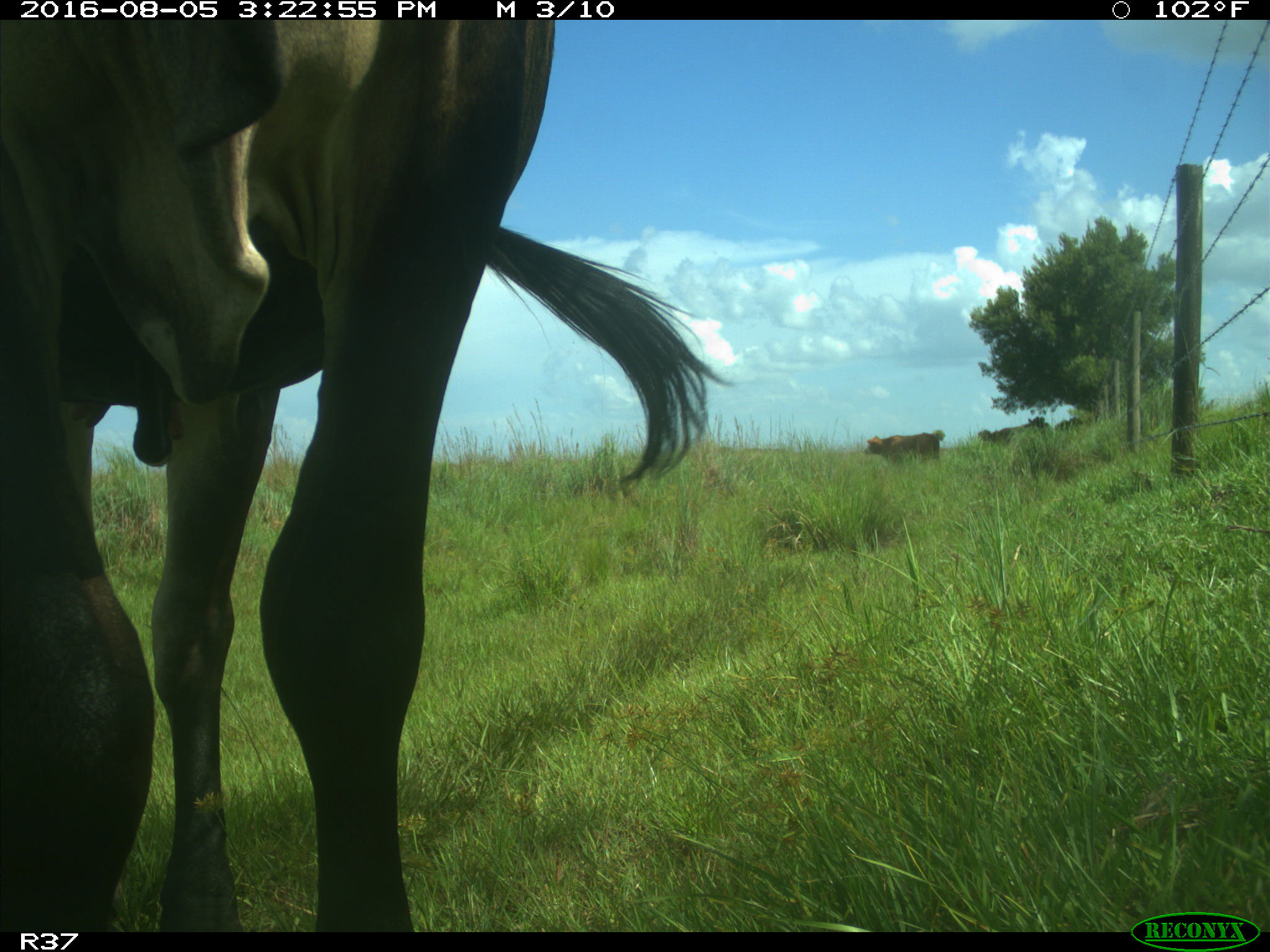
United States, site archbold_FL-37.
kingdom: Animalia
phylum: Chordata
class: Mammalia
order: Artiodactyla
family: Bovidae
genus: Bos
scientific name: Bos taurus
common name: domestic cow